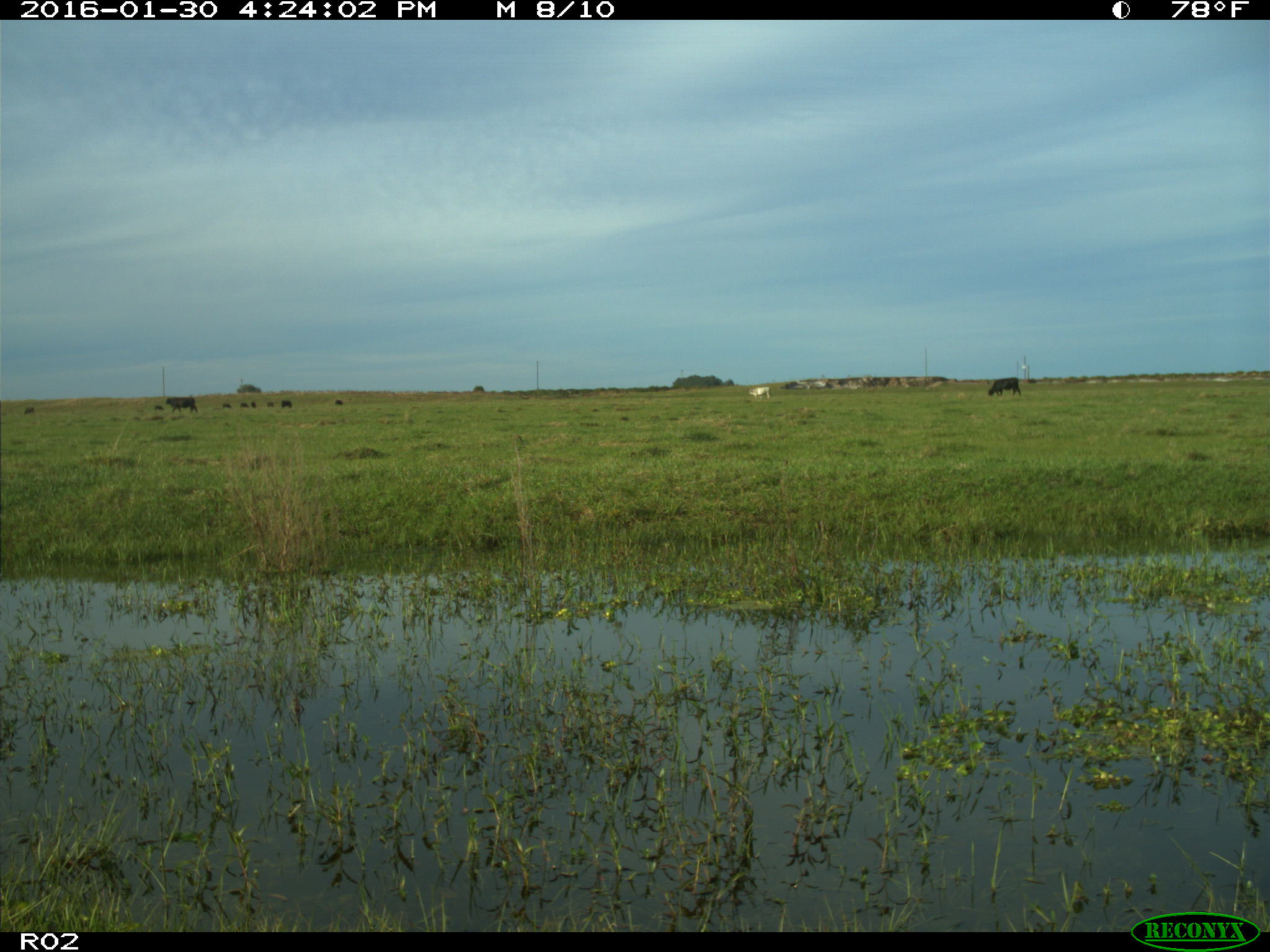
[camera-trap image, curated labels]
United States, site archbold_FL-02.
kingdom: Animalia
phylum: Chordata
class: Mammalia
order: Artiodactyla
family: Bovidae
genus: Bos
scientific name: Bos taurus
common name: domestic cow